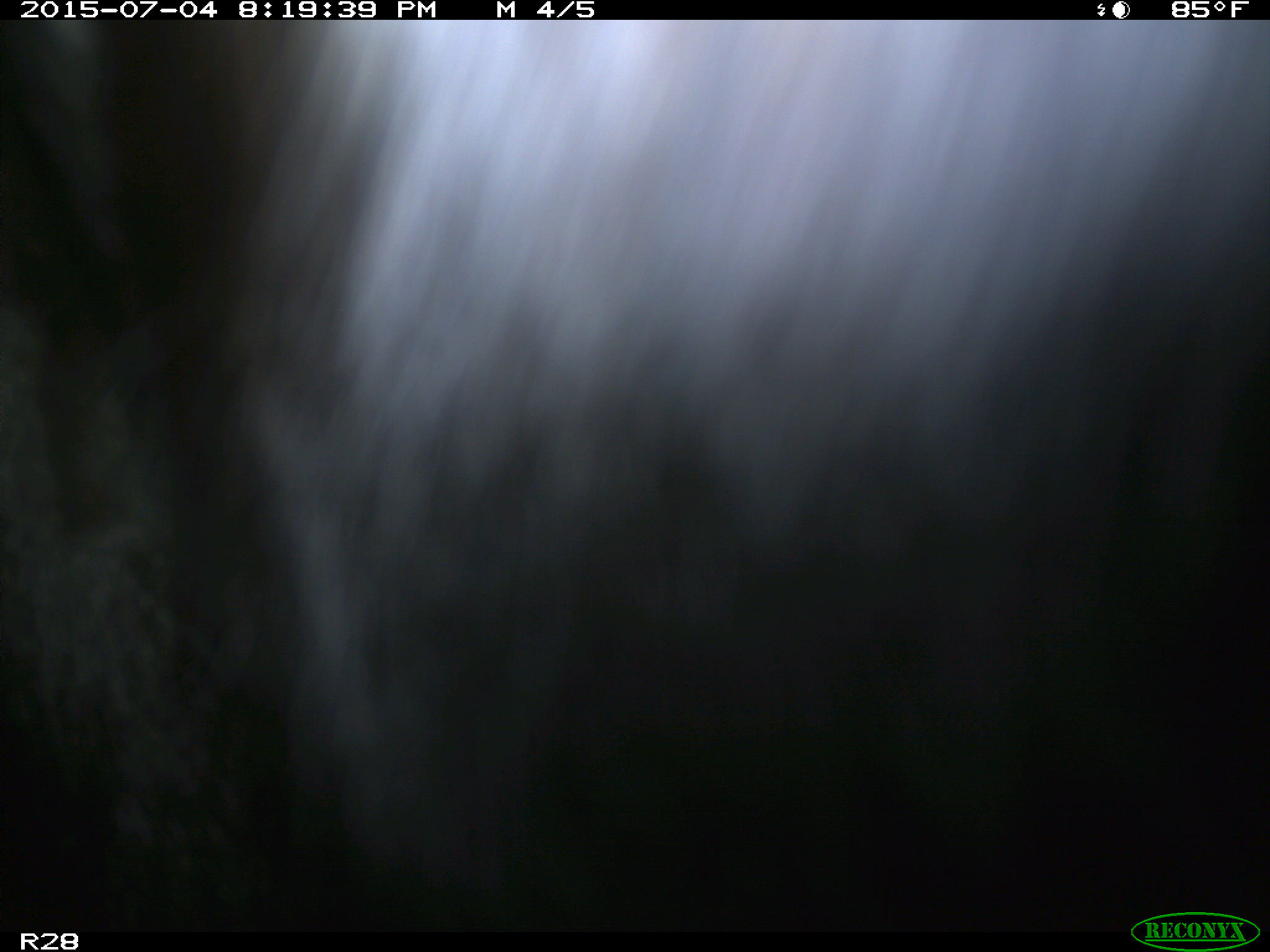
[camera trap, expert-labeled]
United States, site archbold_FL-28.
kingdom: Animalia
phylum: Chordata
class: Mammalia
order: Artiodactyla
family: Bovidae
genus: Bos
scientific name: Bos taurus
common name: domestic cow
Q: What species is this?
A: Bos taurus (domestic cow).